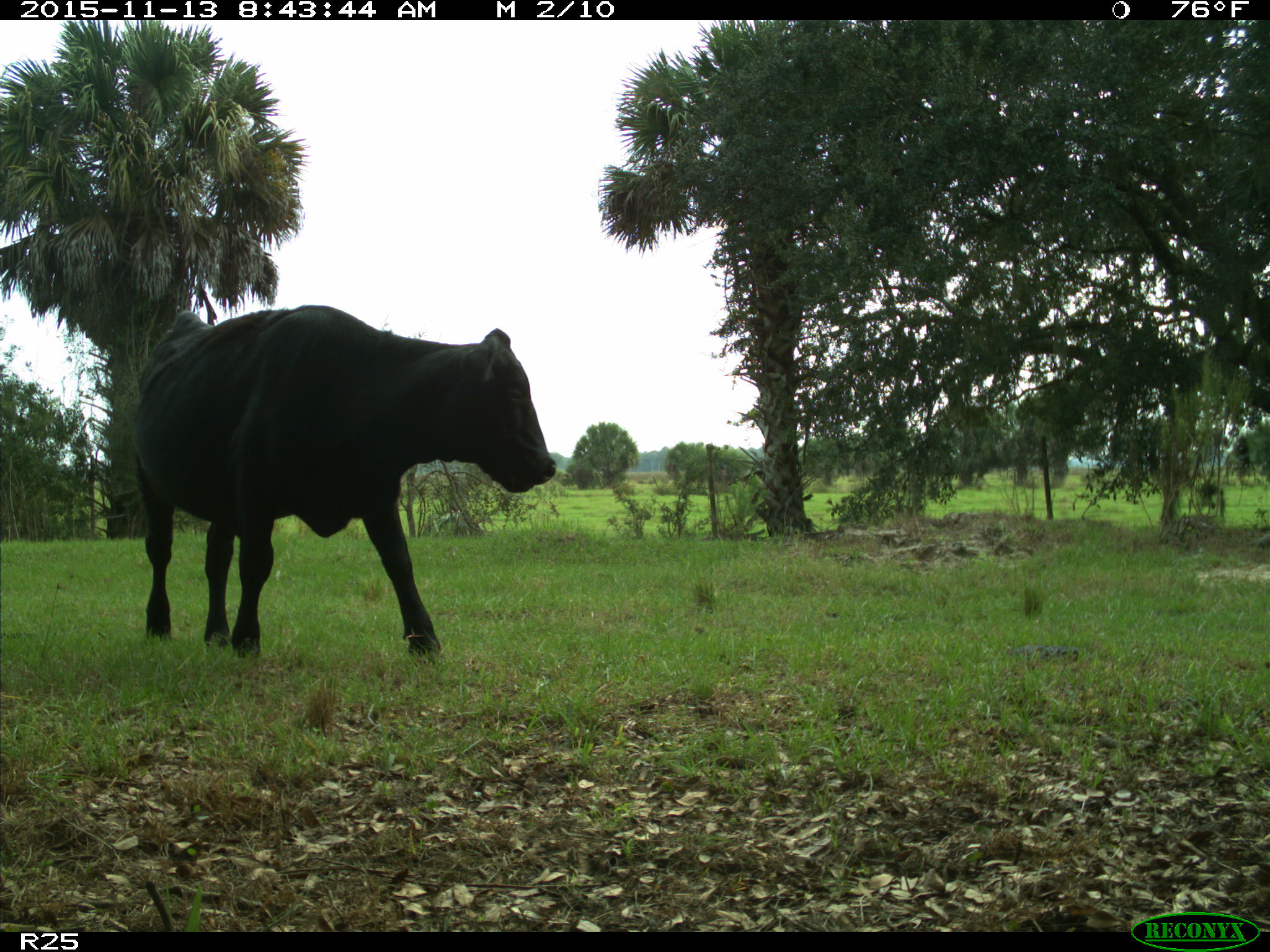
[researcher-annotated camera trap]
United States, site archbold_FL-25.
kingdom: Animalia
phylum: Chordata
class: Mammalia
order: Artiodactyla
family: Bovidae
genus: Bos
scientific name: Bos taurus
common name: domestic cow